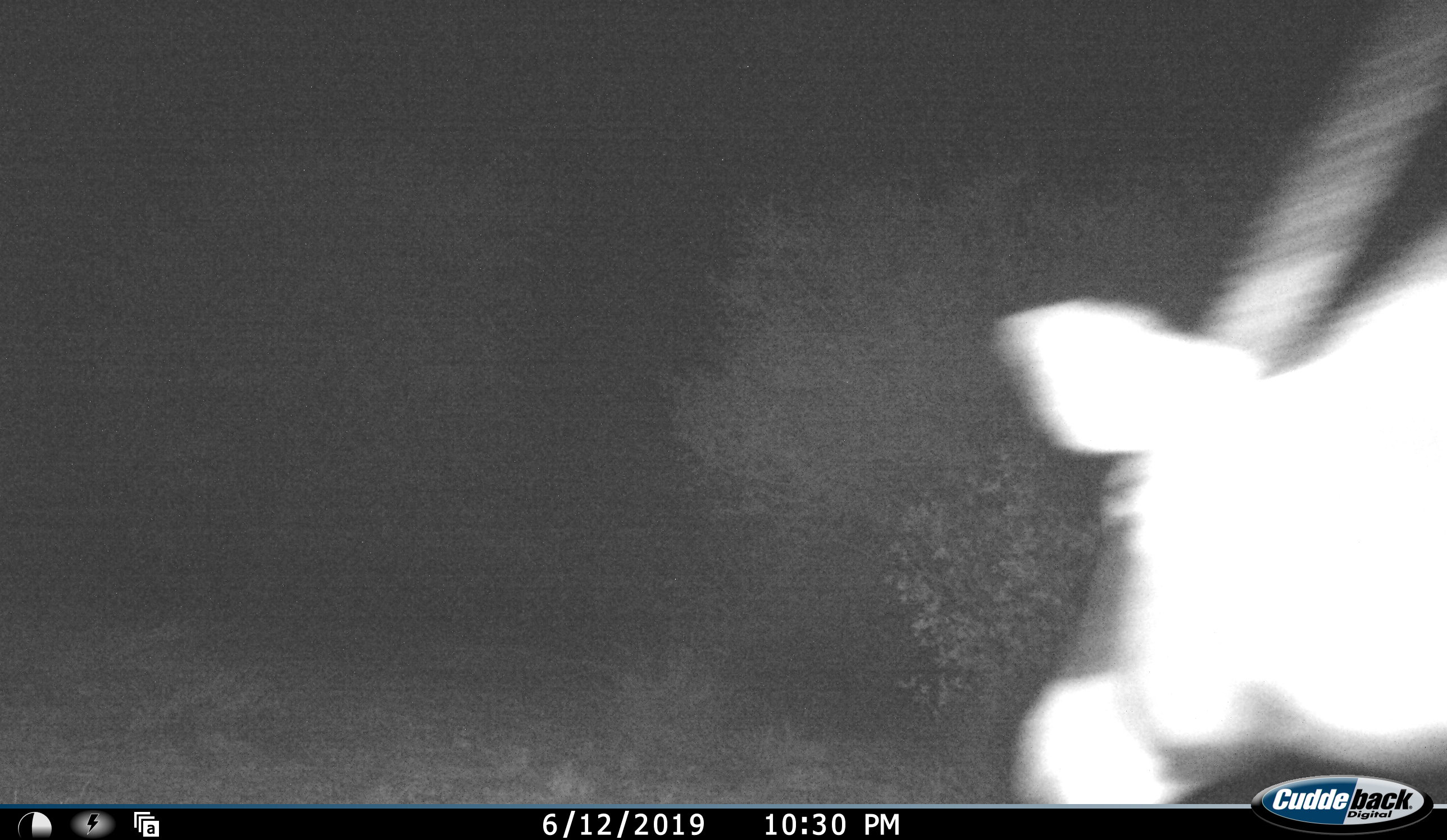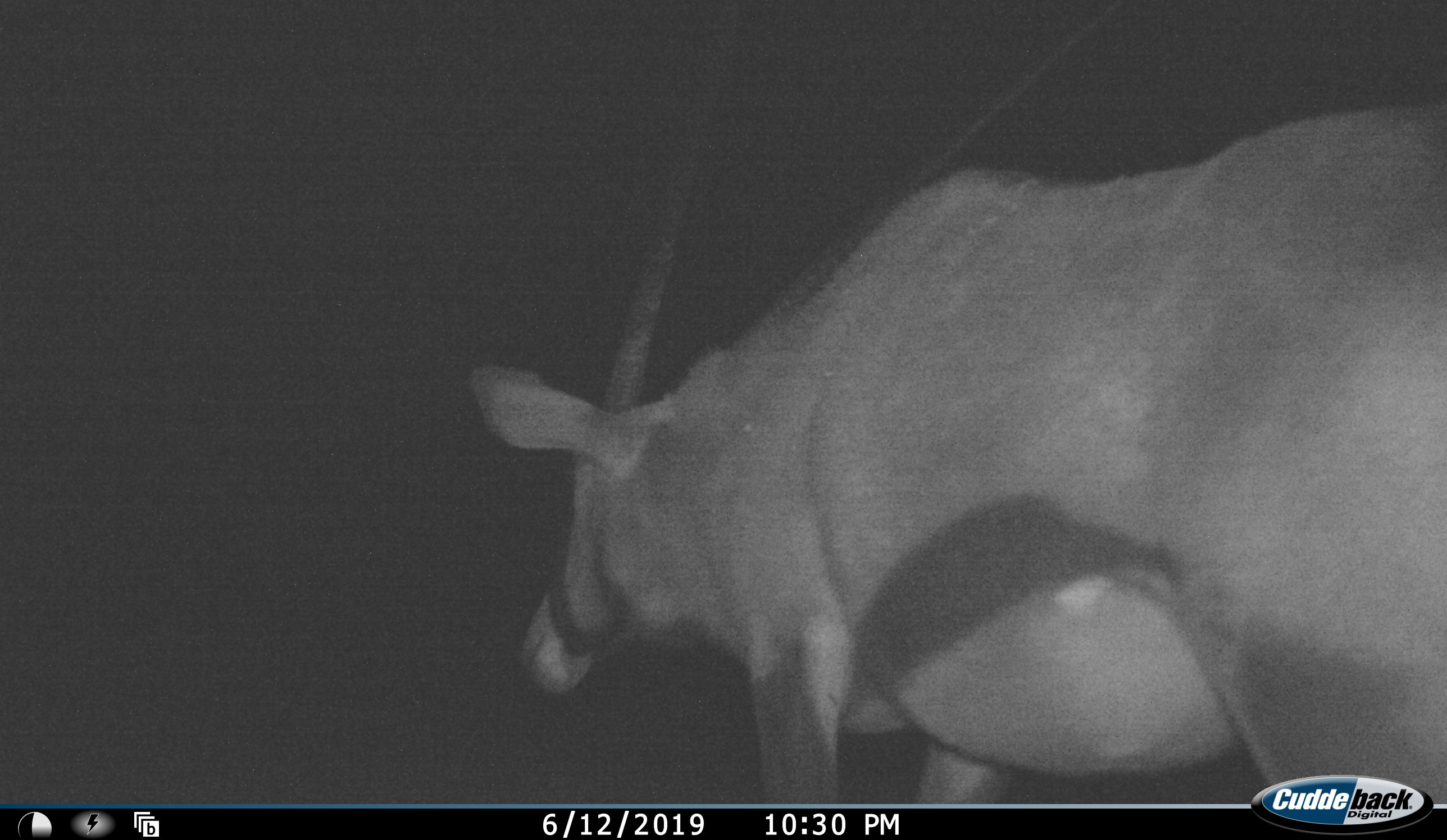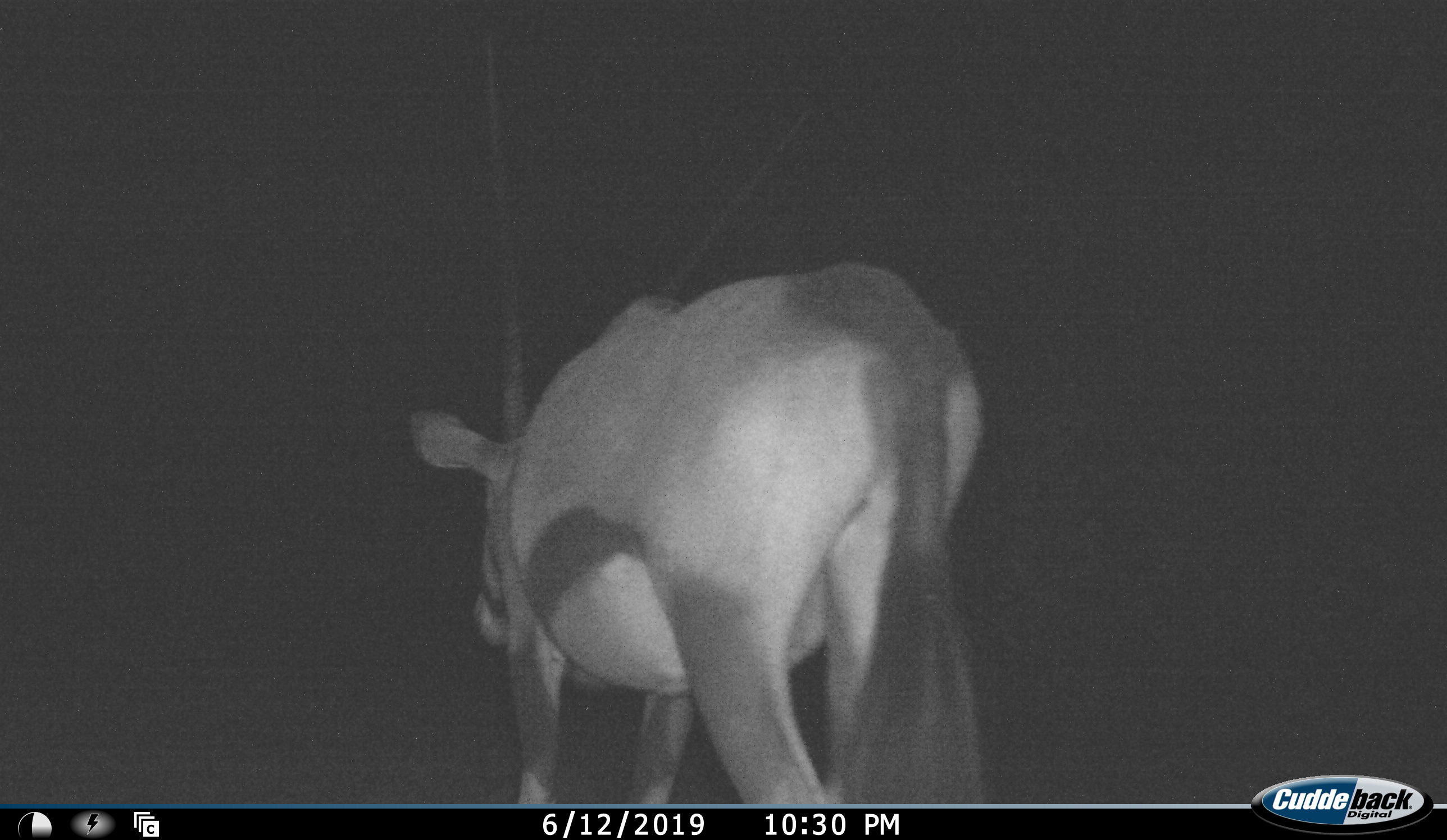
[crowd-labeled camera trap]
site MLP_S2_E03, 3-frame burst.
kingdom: Animalia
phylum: Chordata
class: Mammalia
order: Artiodactyla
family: Bovidae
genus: Oryx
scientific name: Oryx gazella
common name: gemsbok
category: oryx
Oryx (gemsbok) (Oryx gazella), count 1. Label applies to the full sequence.